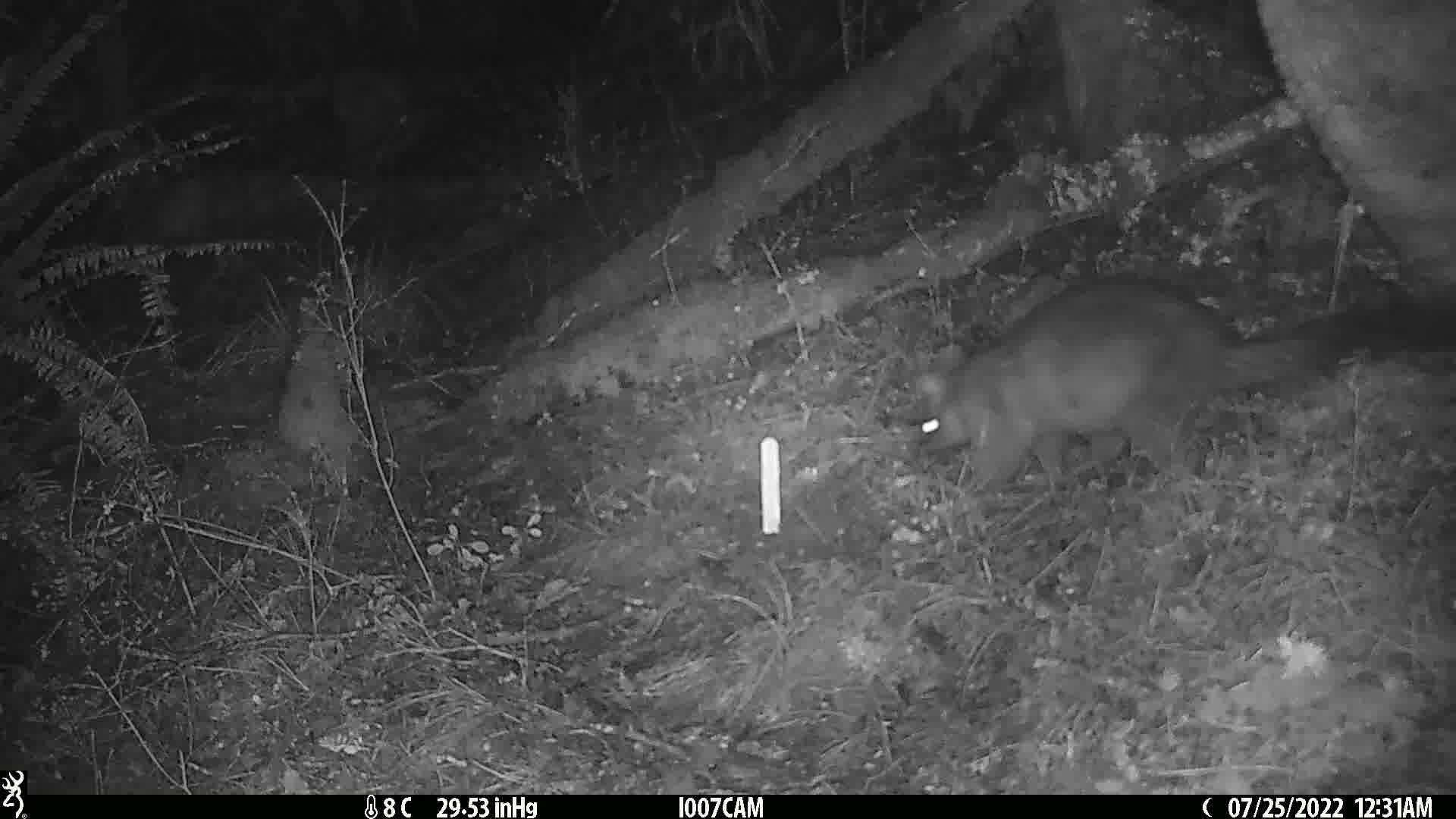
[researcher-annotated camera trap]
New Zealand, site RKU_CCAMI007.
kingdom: Animalia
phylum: Chordata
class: Mammalia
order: Diprotodontia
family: Phalangeridae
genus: Trichosurus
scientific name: Trichosurus vulpecula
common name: common brushtail possum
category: possum